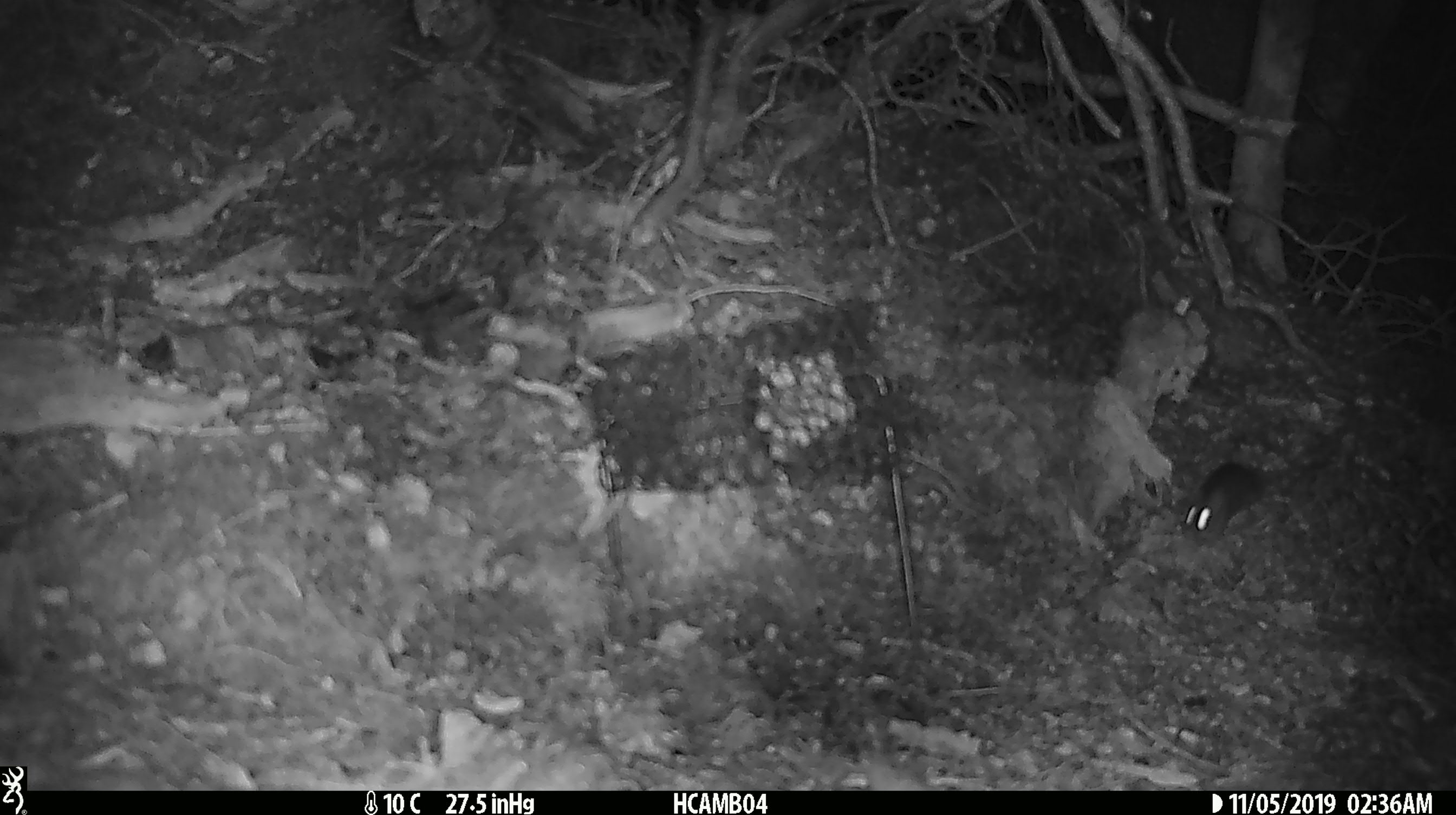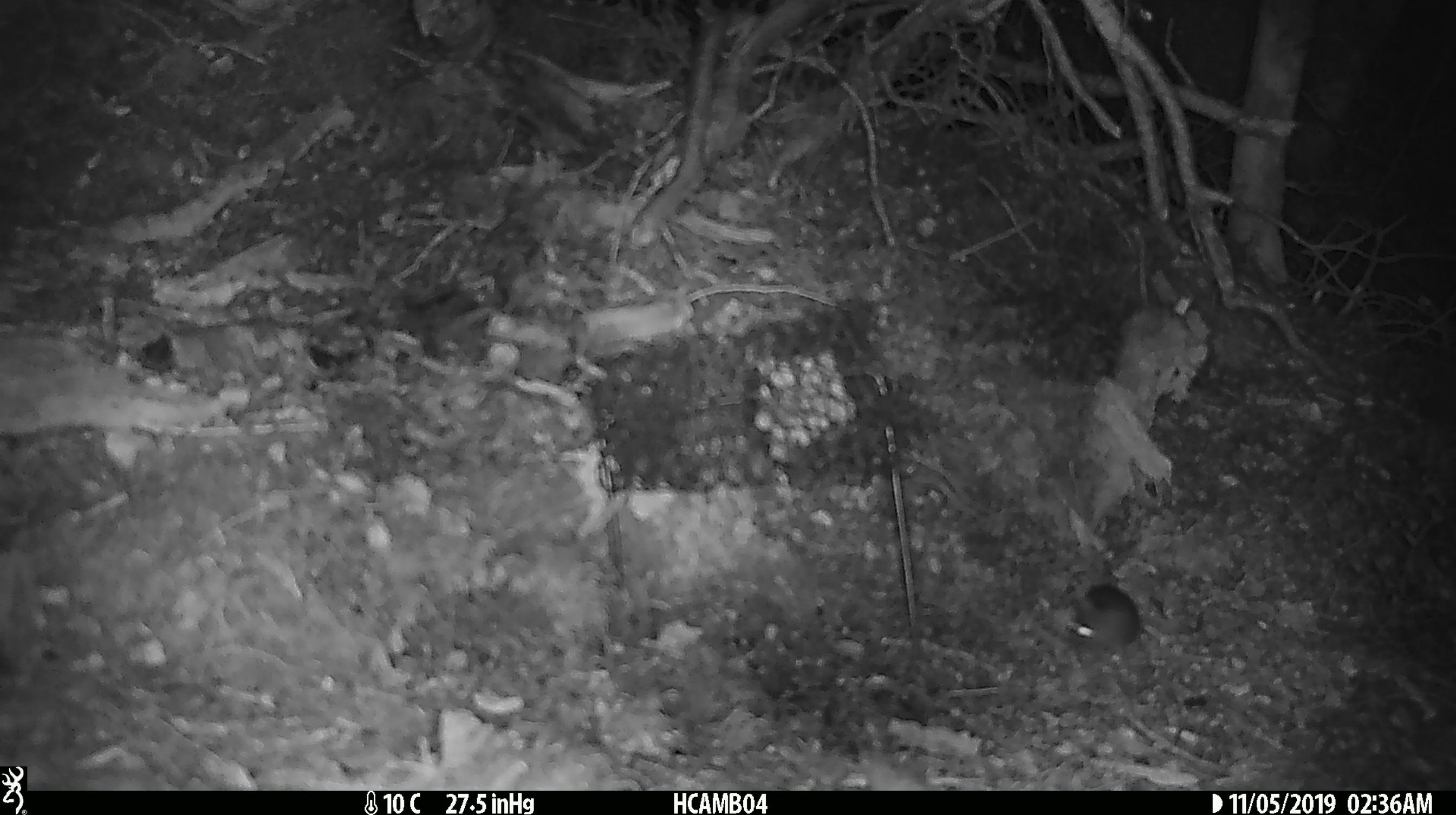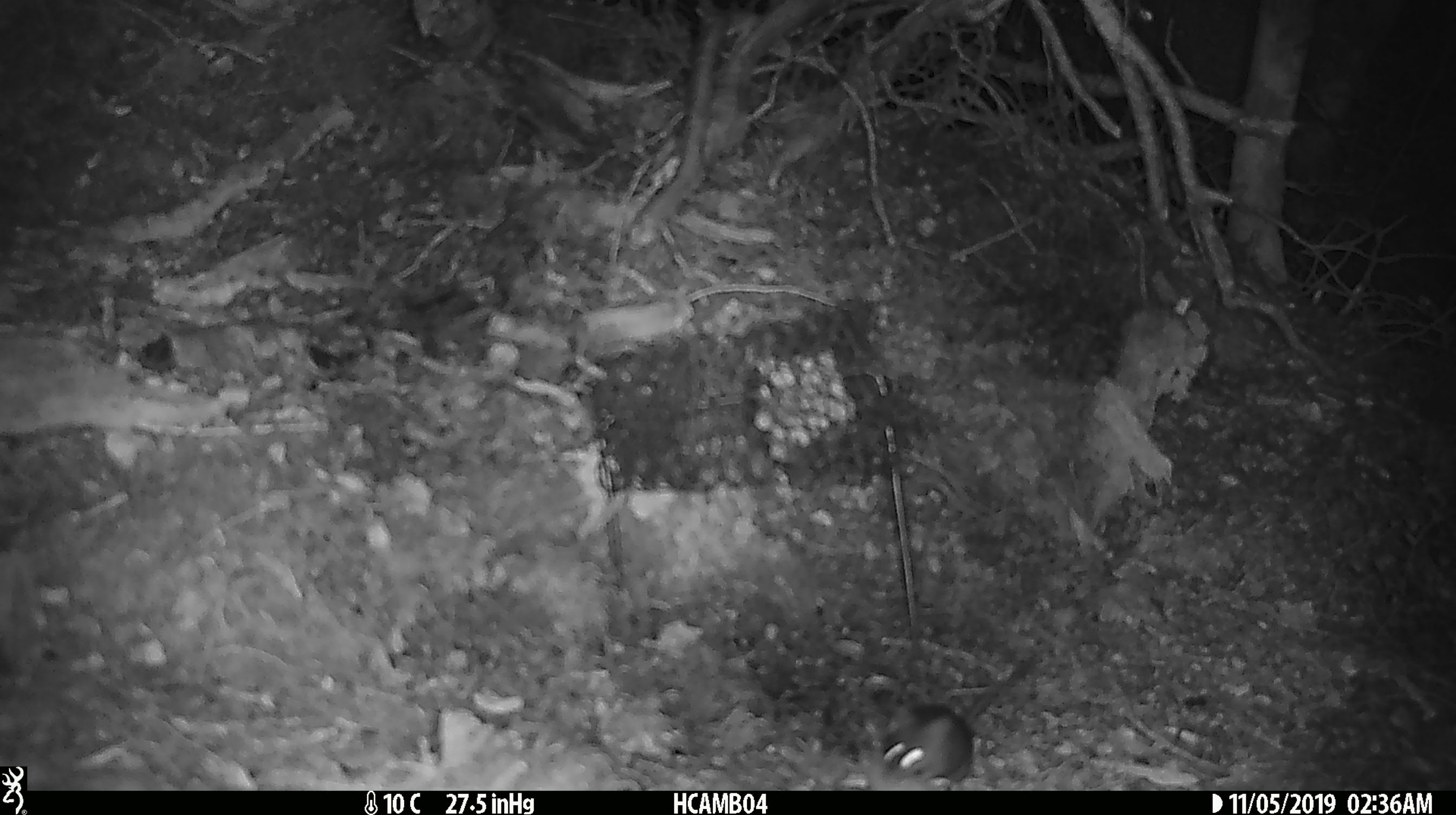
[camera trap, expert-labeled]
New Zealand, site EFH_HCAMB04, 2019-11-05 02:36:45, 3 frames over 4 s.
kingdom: Animalia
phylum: Chordata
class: Mammalia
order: Rodentia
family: Muridae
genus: Mus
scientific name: Mus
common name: mouse